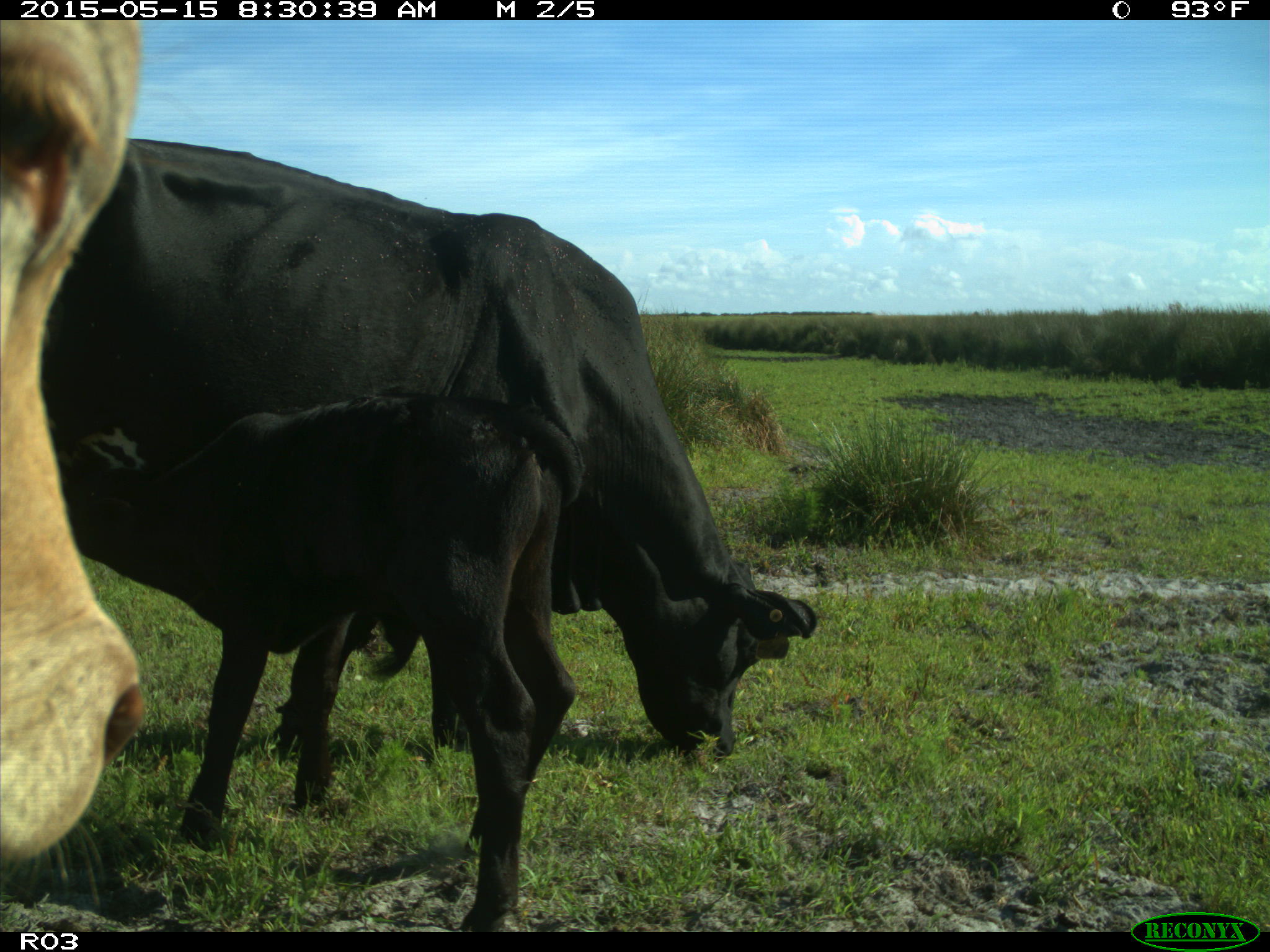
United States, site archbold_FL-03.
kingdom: Animalia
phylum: Chordata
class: Mammalia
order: Artiodactyla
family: Bovidae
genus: Bos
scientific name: Bos taurus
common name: domestic cow